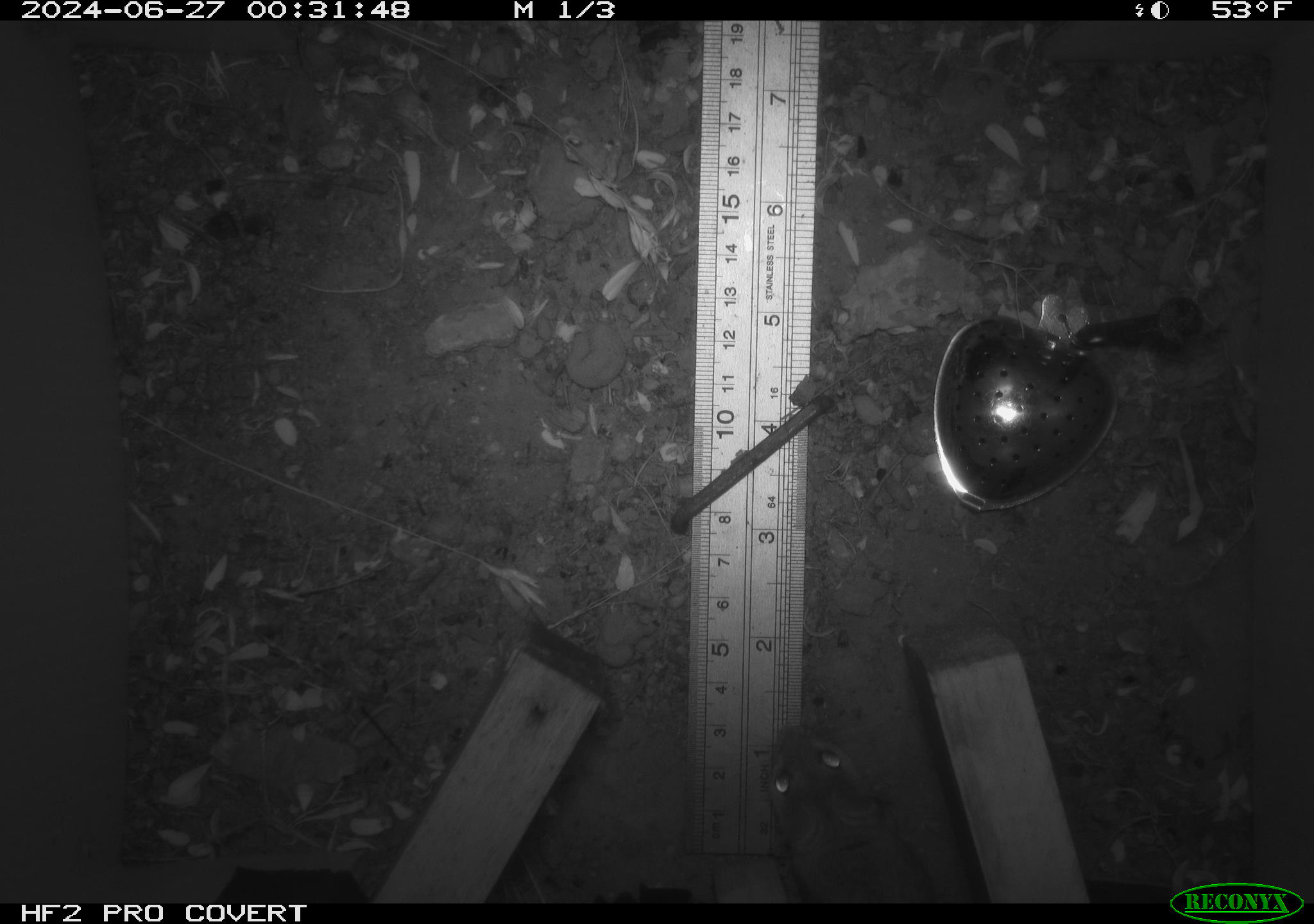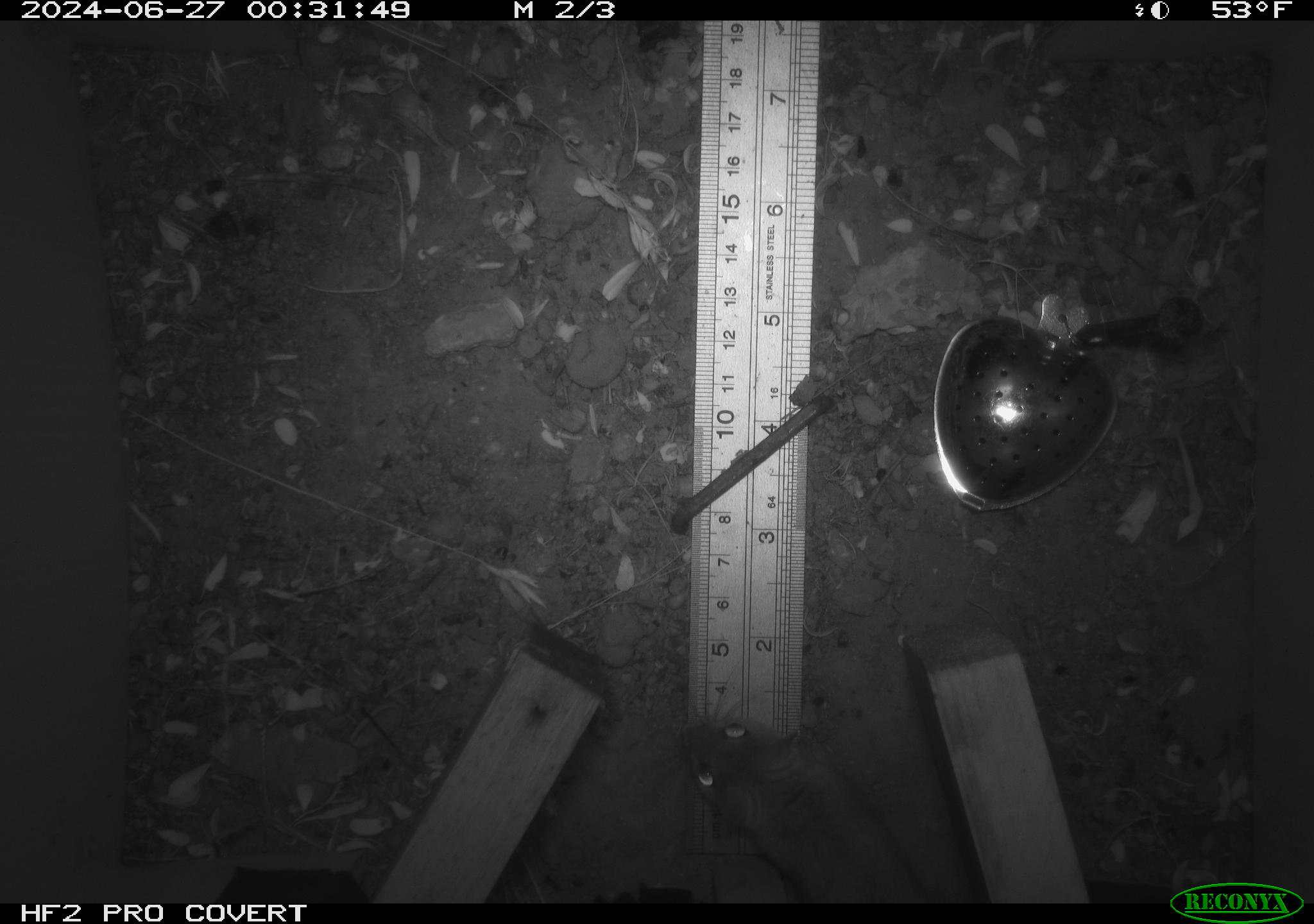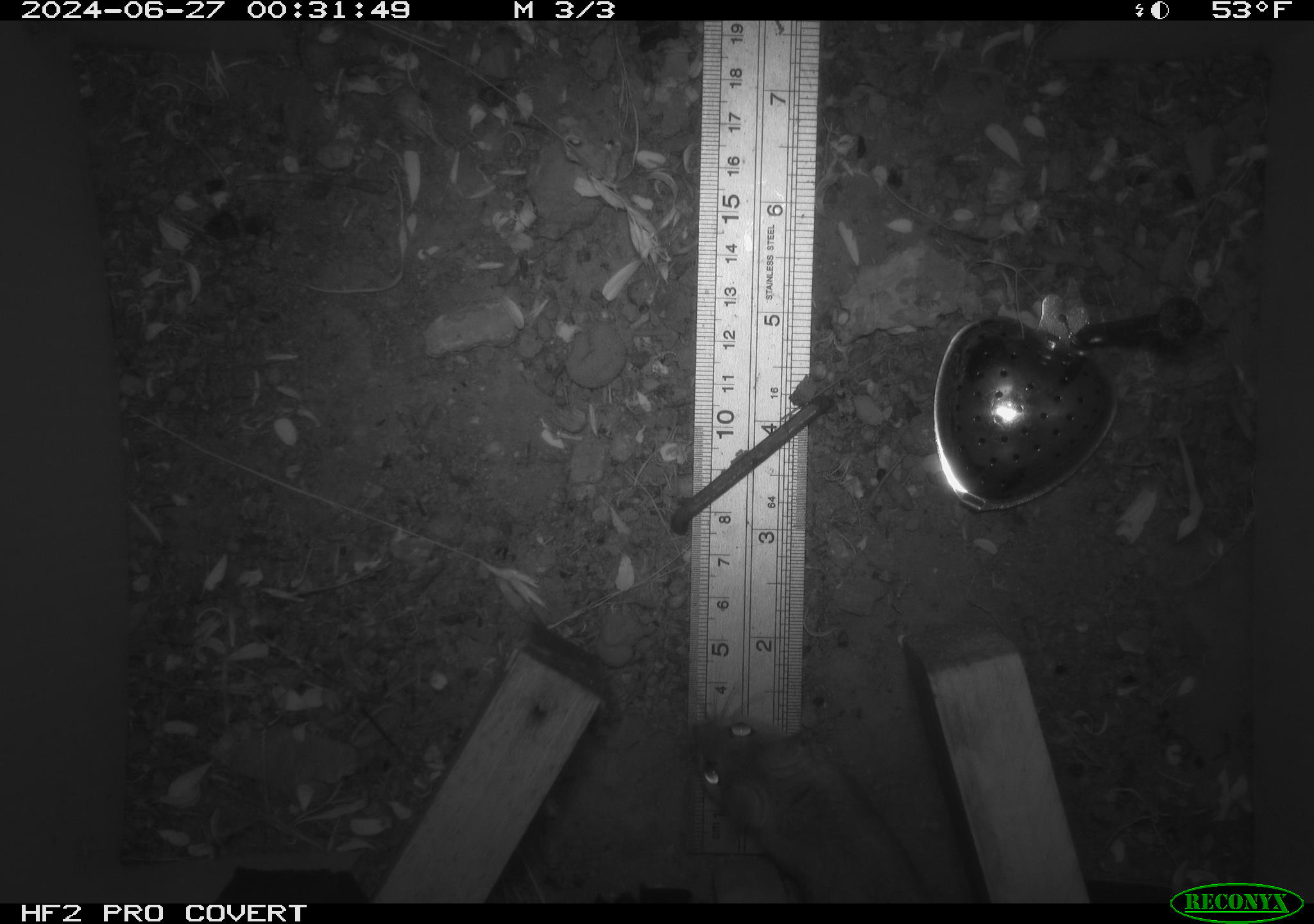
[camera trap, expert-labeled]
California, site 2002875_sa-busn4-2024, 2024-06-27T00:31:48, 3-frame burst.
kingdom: Animalia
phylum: Chordata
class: Mammalia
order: Rodentia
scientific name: Rodentia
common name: rodent